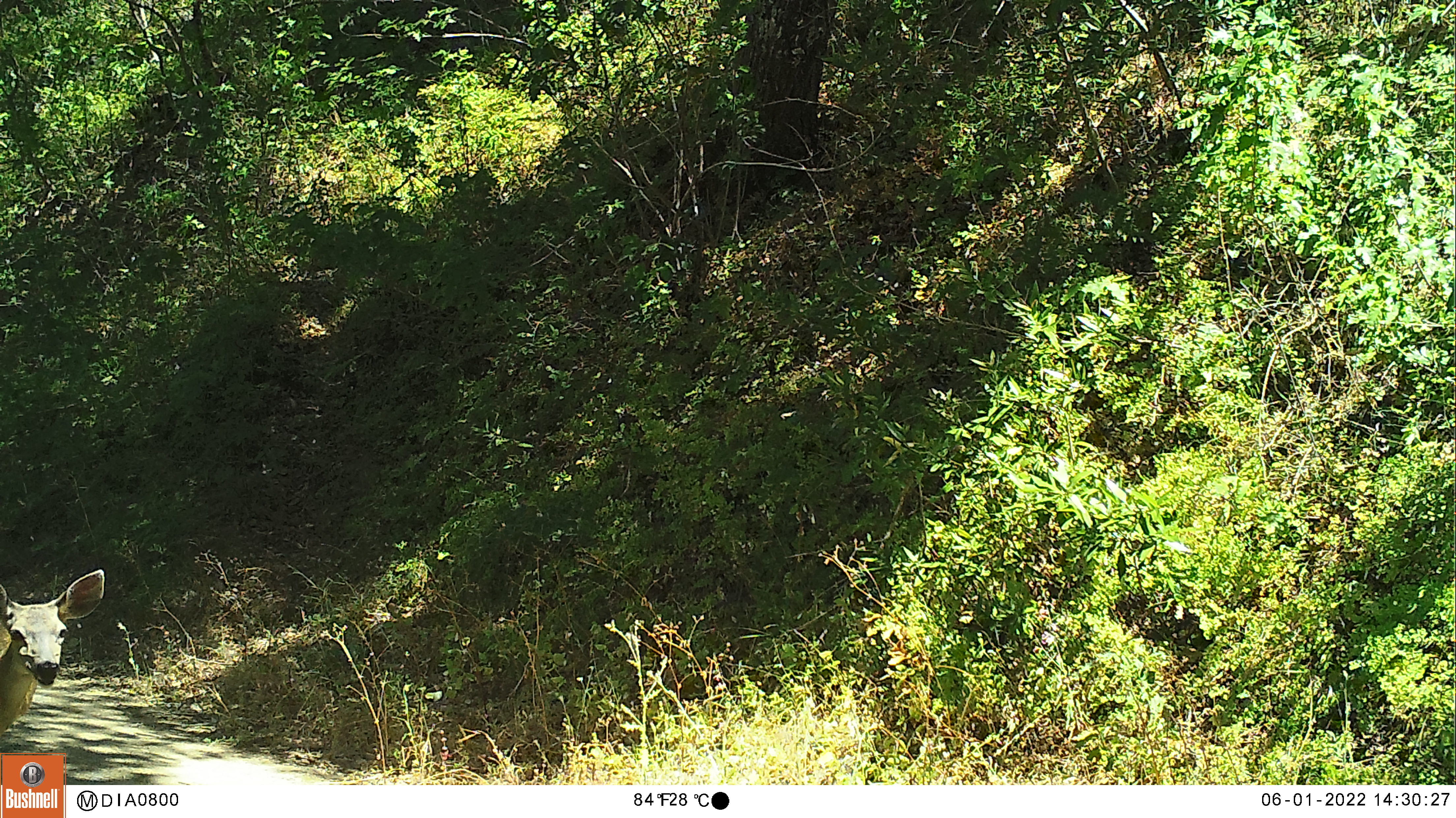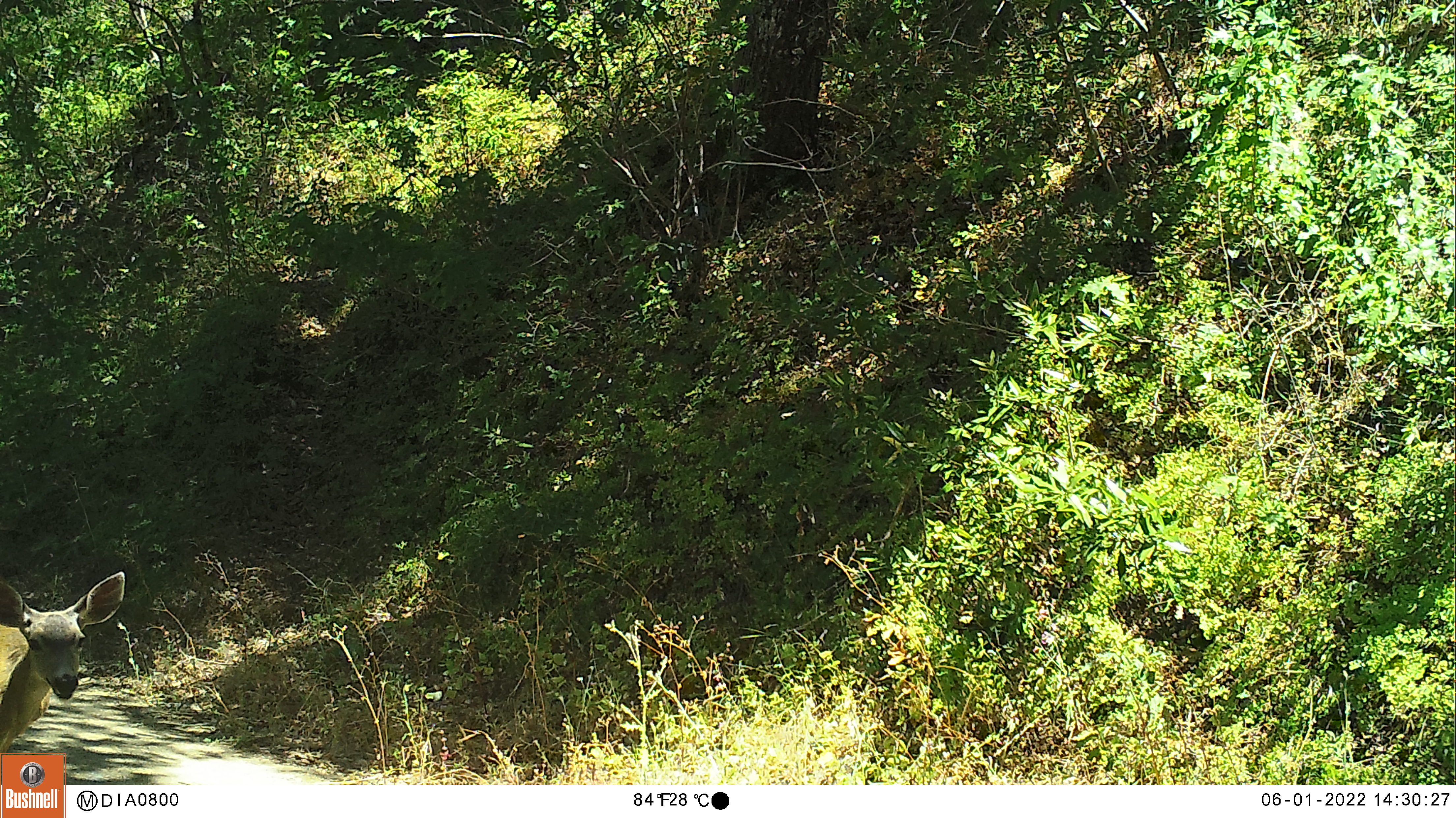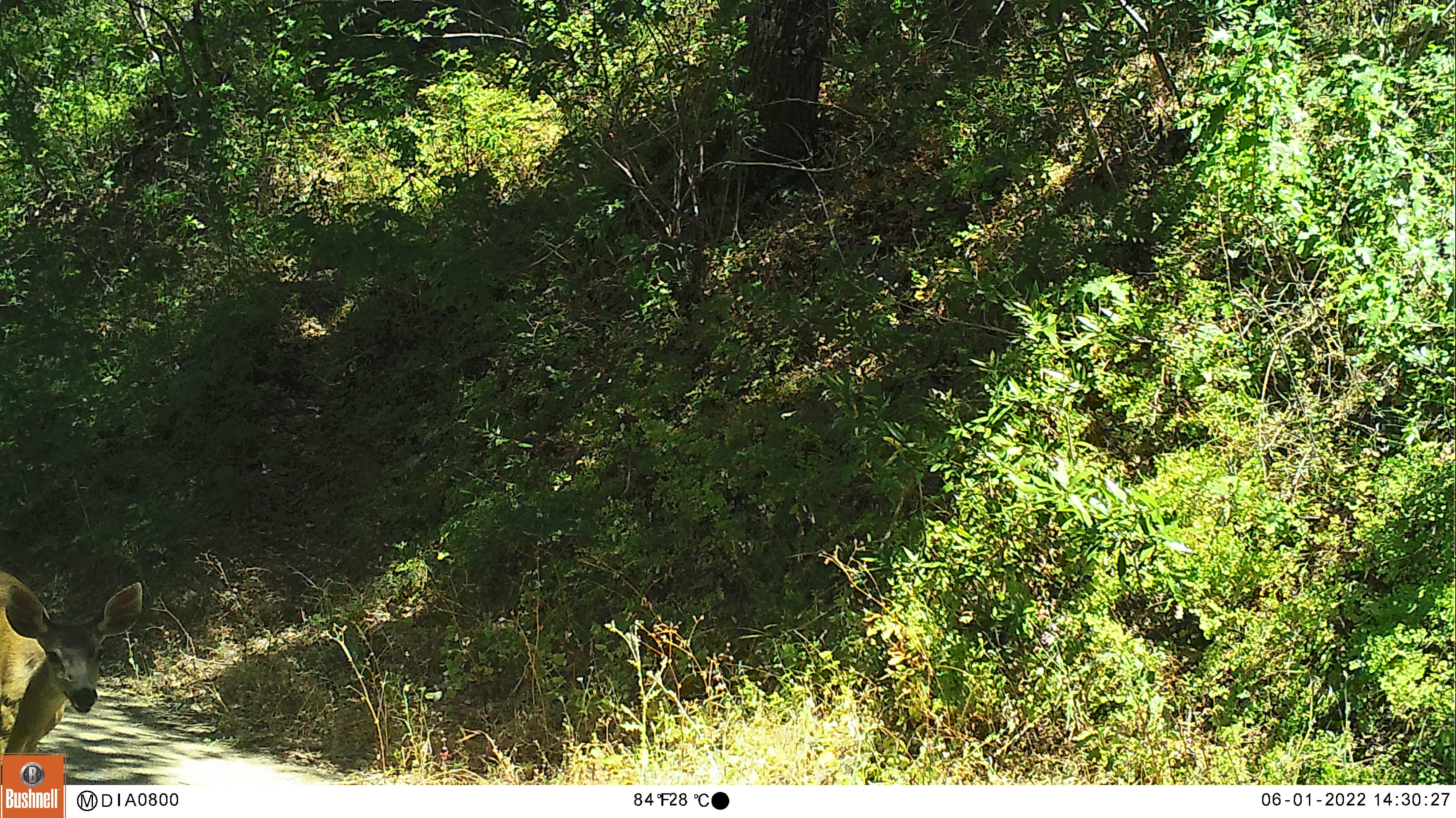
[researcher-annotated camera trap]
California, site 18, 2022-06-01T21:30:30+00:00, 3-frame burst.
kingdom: Animalia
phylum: Chordata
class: Mammalia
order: Artiodactyla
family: Cervidae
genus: Odocoileus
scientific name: Odocoileus hemionus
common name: mule deer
Mule deer (Odocoileus hemionus).